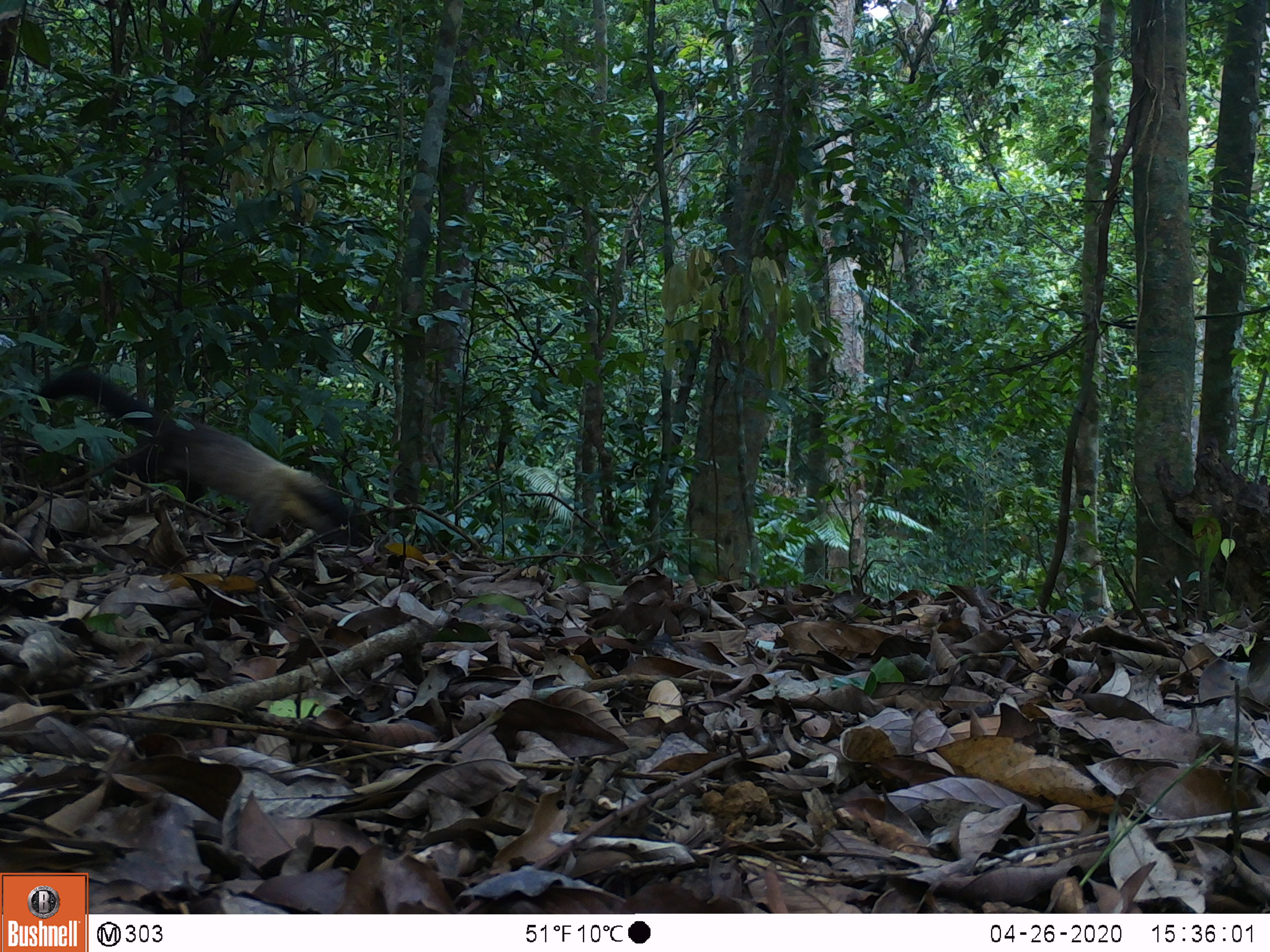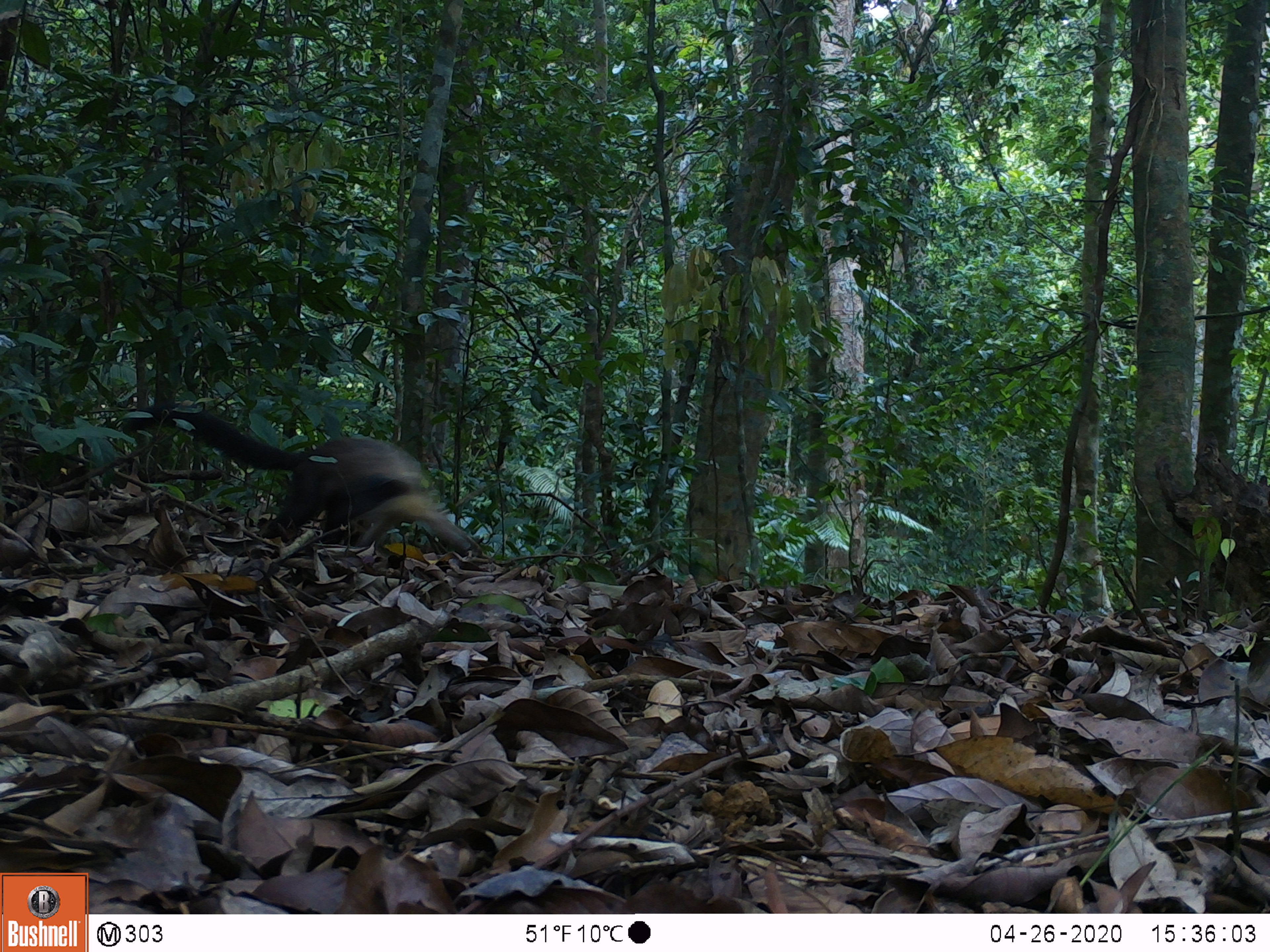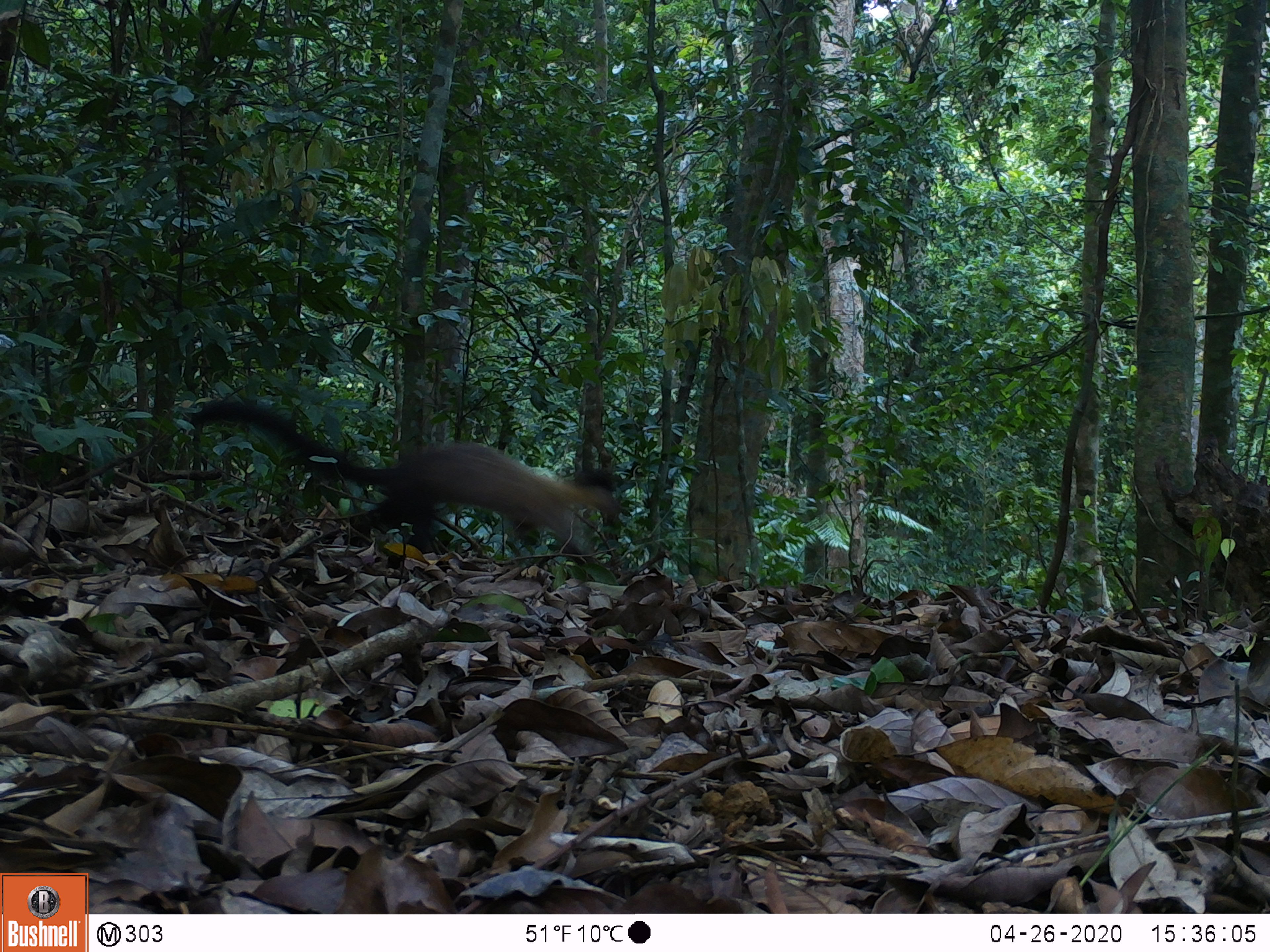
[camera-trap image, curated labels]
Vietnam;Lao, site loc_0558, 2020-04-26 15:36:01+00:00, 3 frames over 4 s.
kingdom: Animalia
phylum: Chordata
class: Mammalia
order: Carnivora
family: Mustelidae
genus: Martes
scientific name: Martes flavigula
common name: yellow-throated marten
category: yellow throated marten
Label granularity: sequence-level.